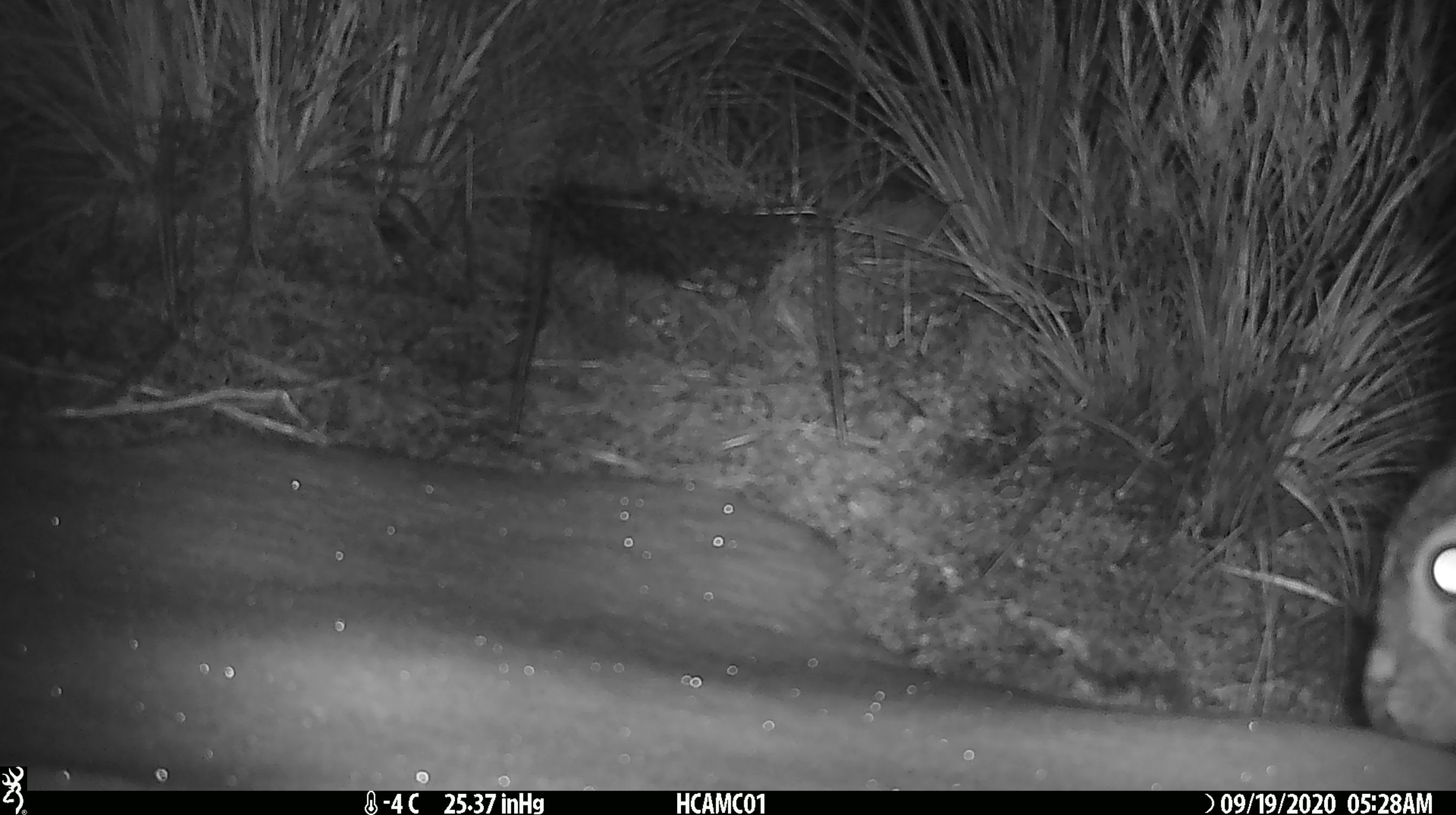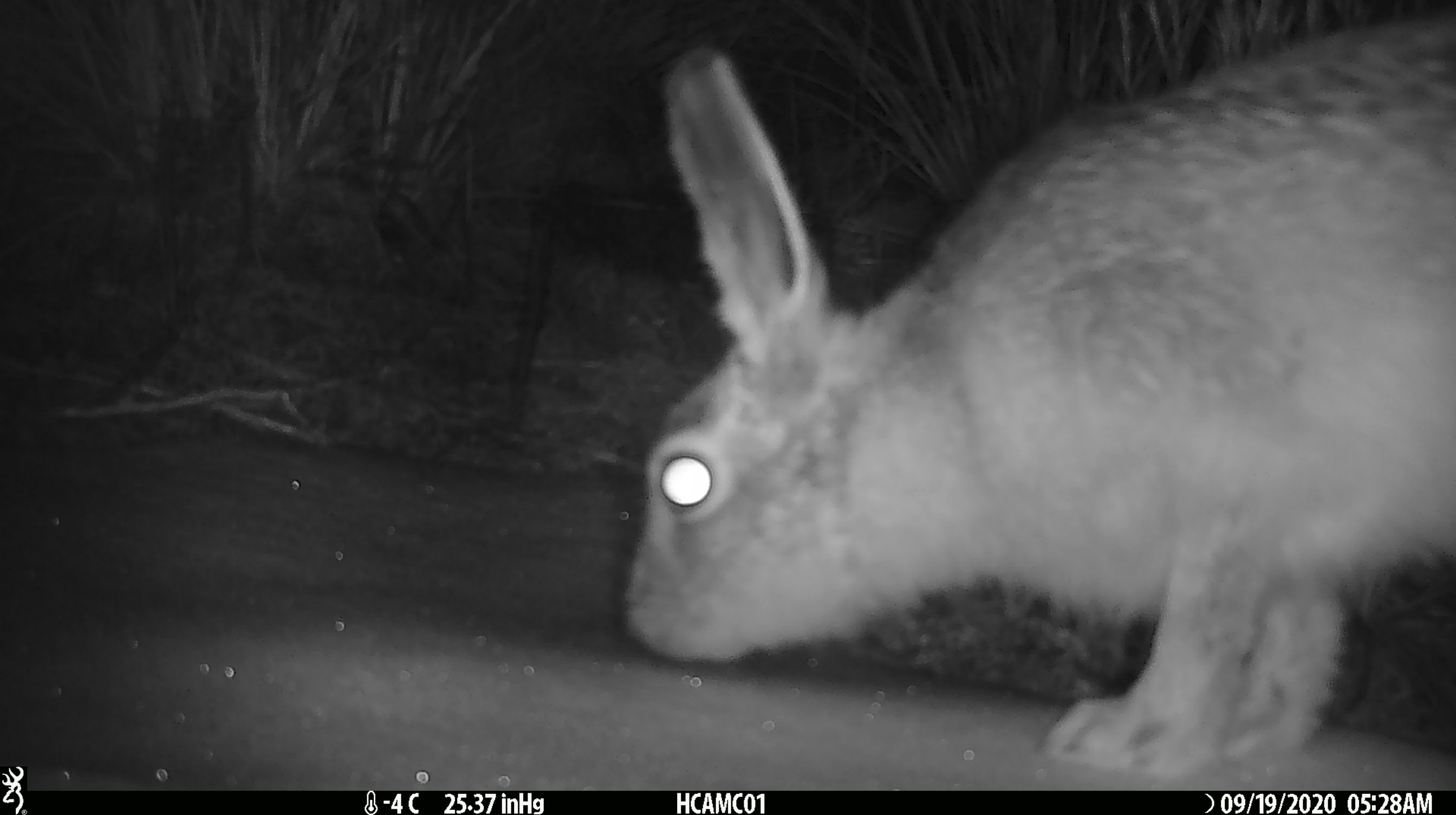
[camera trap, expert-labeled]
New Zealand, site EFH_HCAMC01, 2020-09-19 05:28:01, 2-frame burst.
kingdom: Animalia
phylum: Chordata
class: Mammalia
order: Lagomorpha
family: Leporidae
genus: Lepus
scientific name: Lepus europaeus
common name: brown hare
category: hare